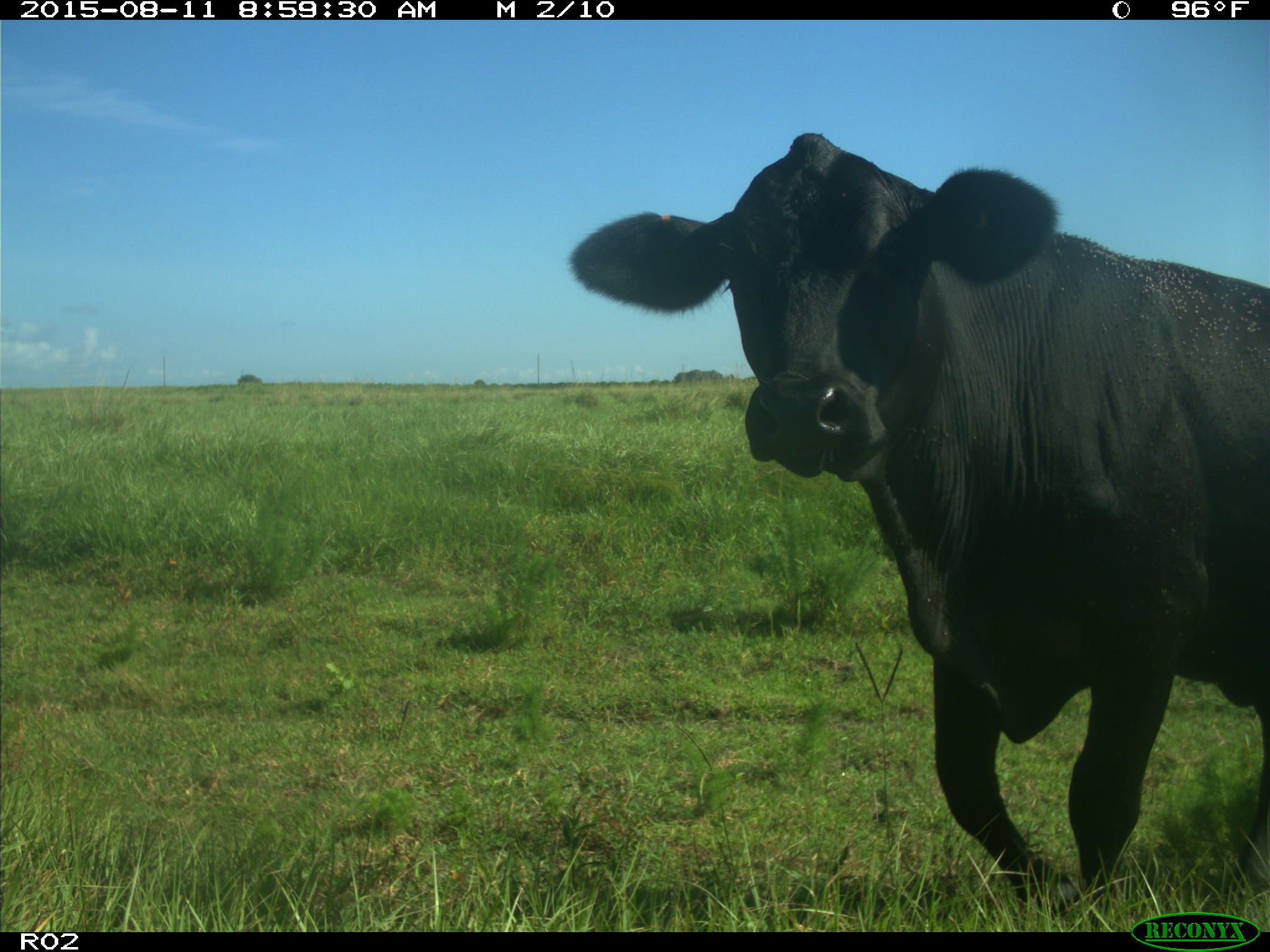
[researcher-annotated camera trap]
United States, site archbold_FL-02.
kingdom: Animalia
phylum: Chordata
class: Mammalia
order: Artiodactyla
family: Bovidae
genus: Bos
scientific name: Bos taurus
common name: domestic cow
Bos taurus (domestic cow).